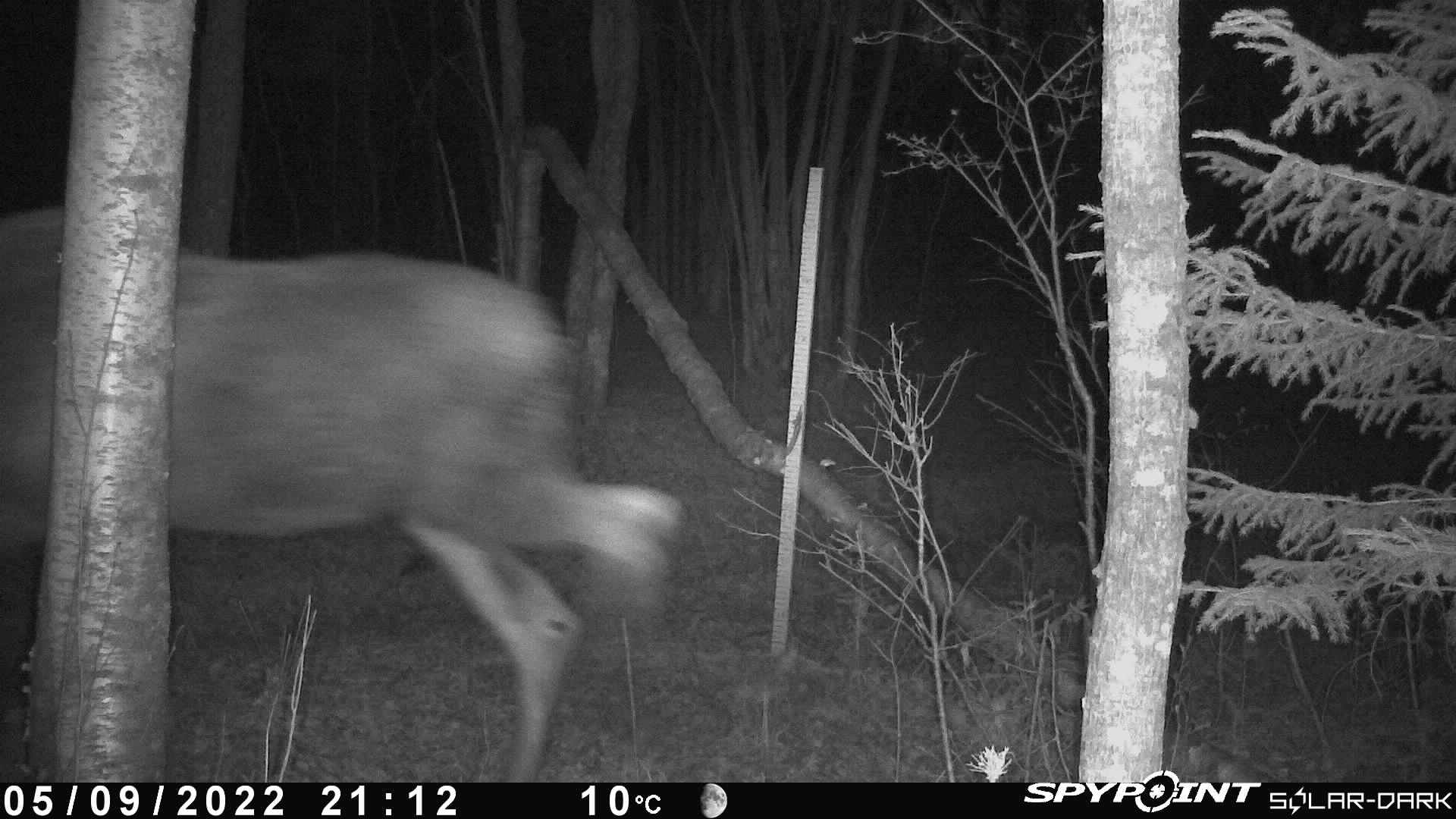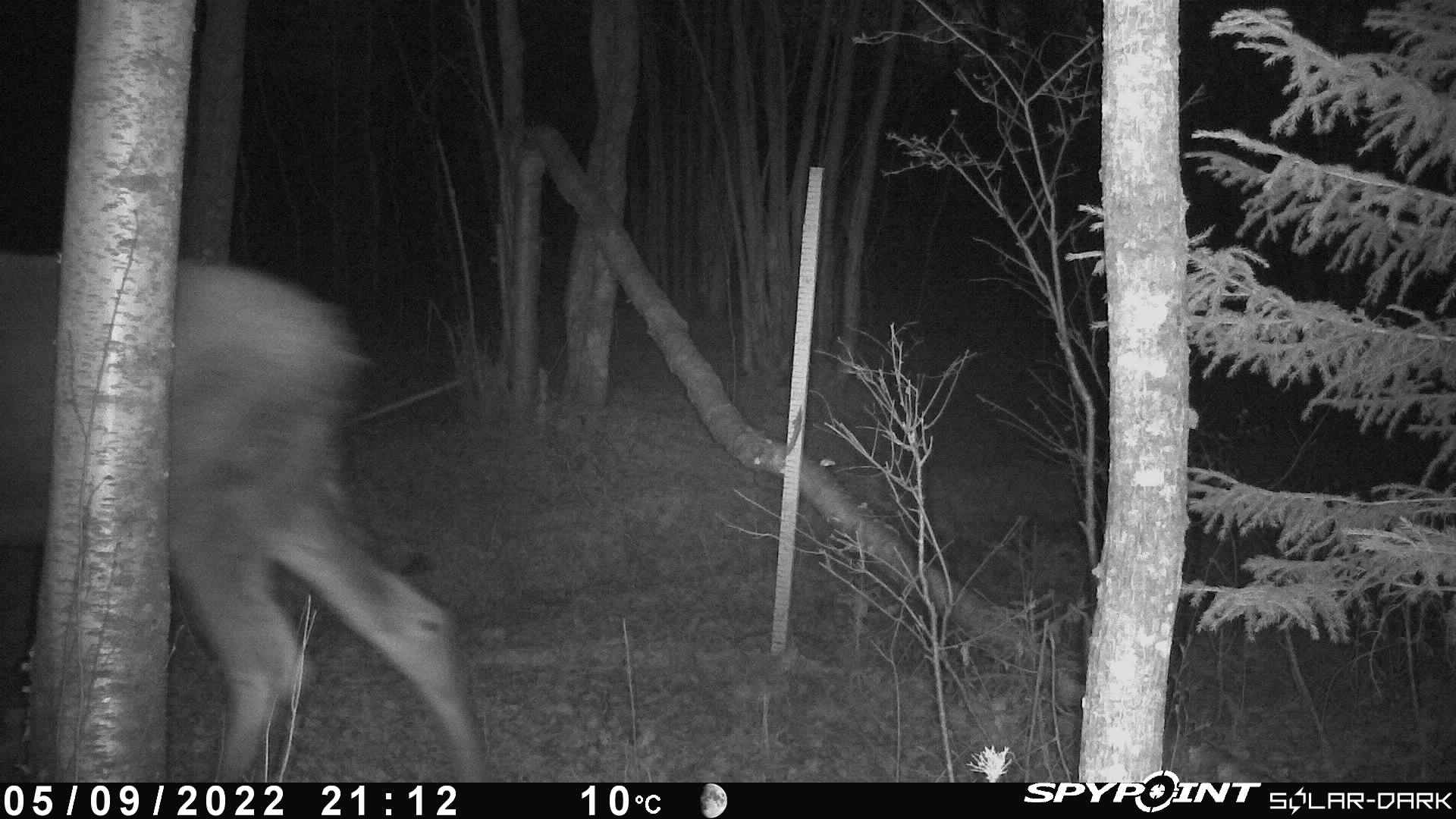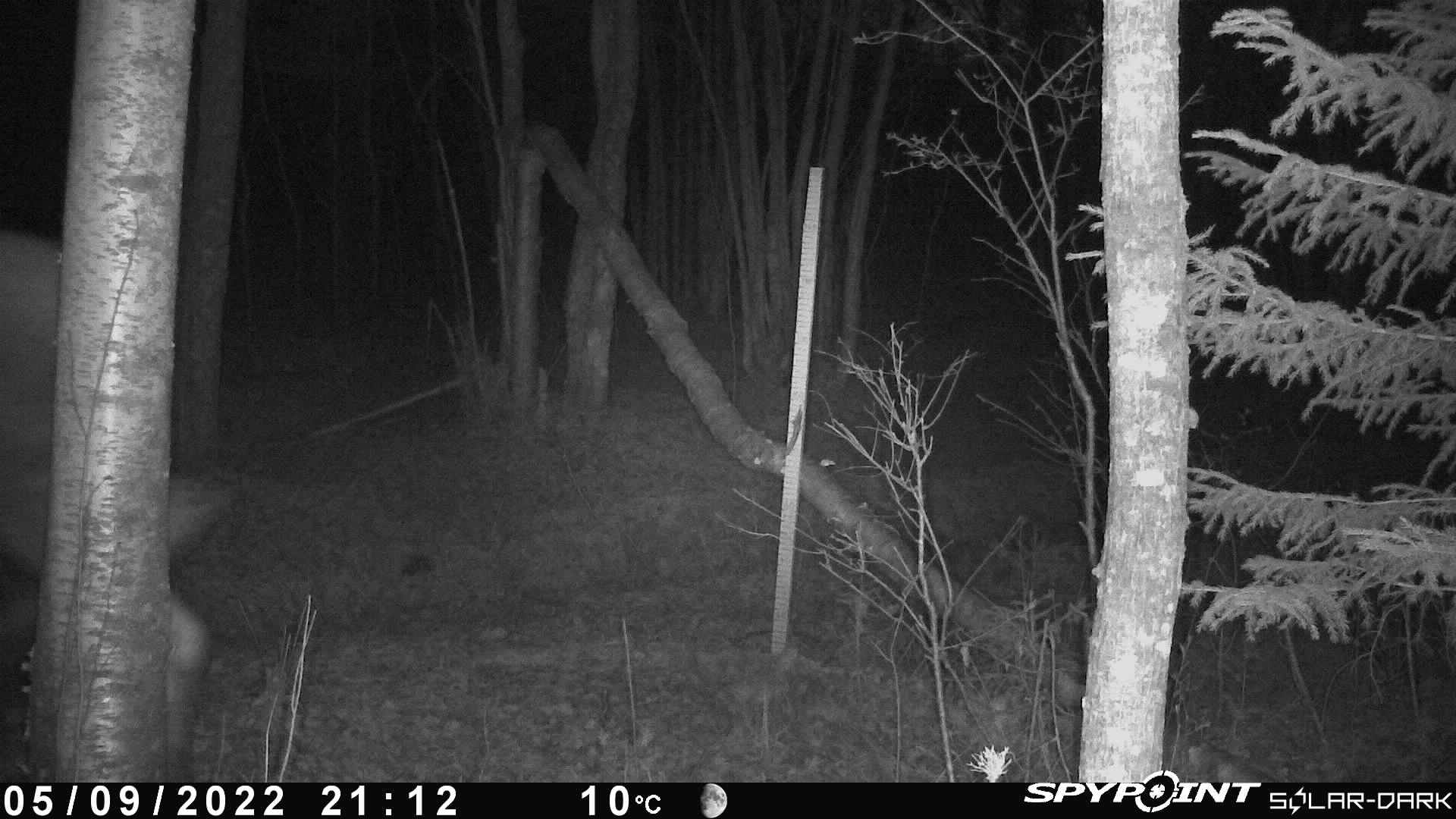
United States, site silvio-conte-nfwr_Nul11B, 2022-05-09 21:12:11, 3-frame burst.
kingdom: Animalia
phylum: Chordata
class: Mammalia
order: Artiodactyla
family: Cervidae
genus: Alces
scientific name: Alces alces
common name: moose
Moose (Alces alces).